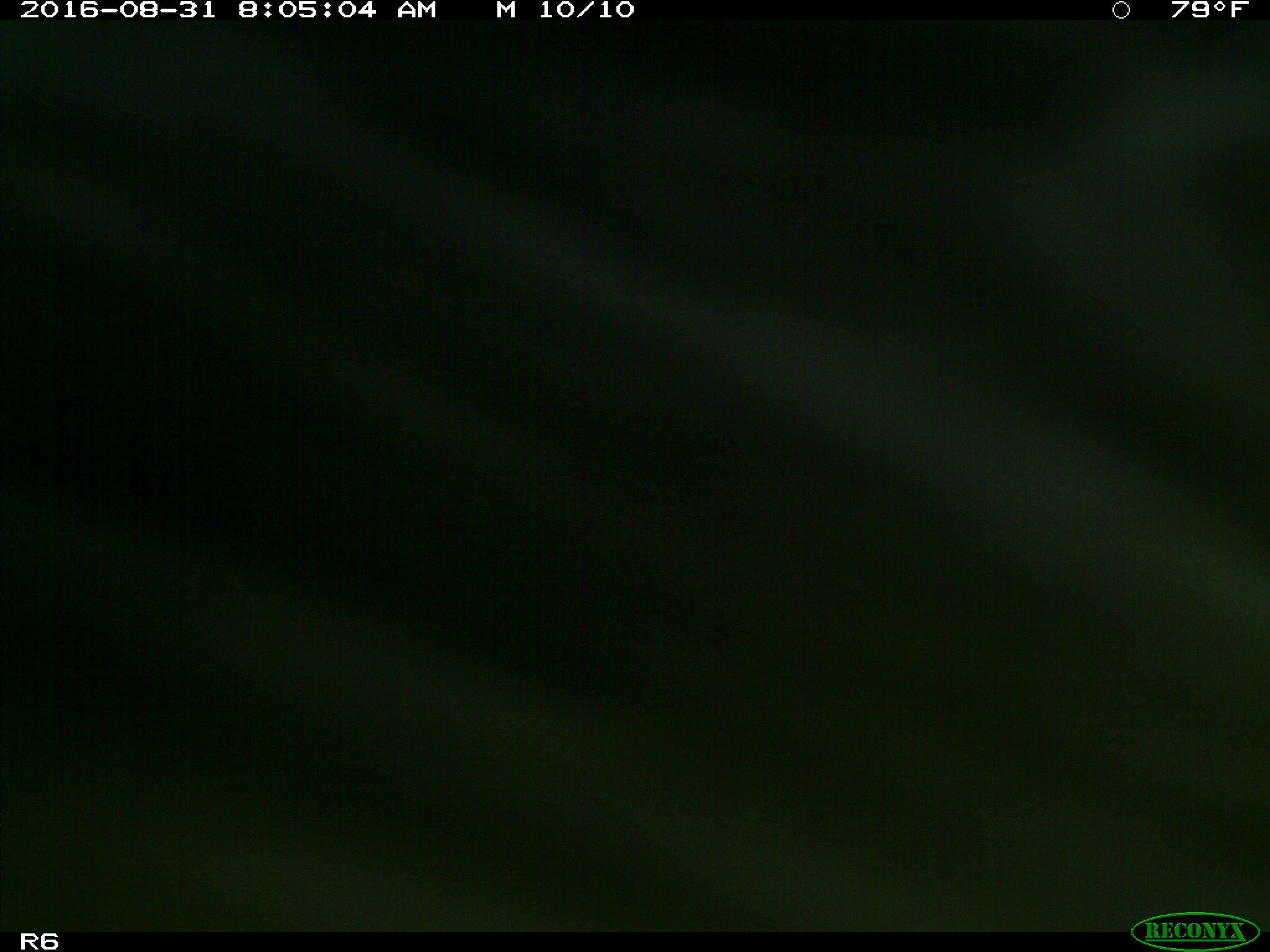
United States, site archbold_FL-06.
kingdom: Animalia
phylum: Chordata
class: Mammalia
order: Artiodactyla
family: Bovidae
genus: Bos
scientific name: Bos taurus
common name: domestic cow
Bos taurus (domestic cow).